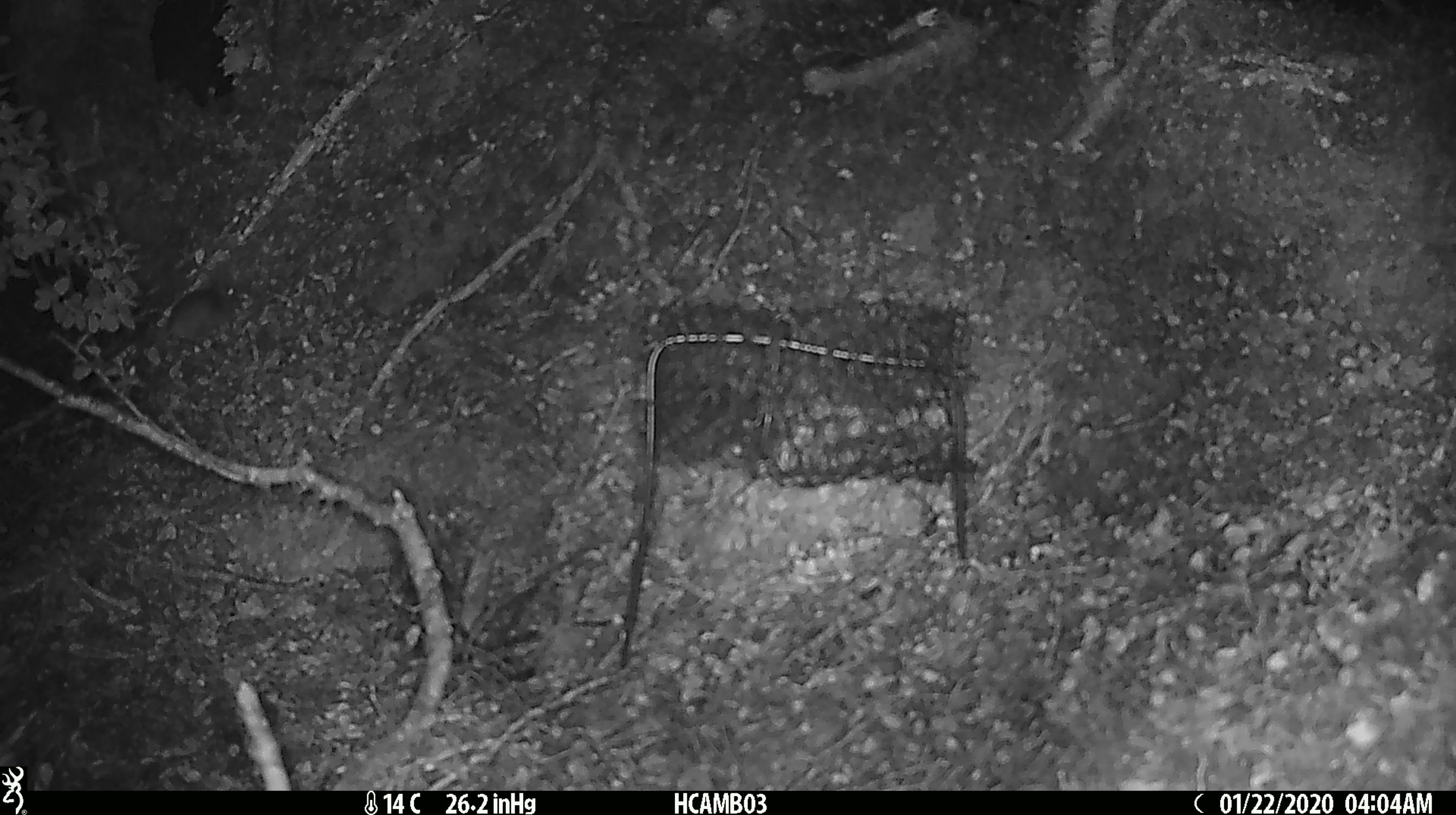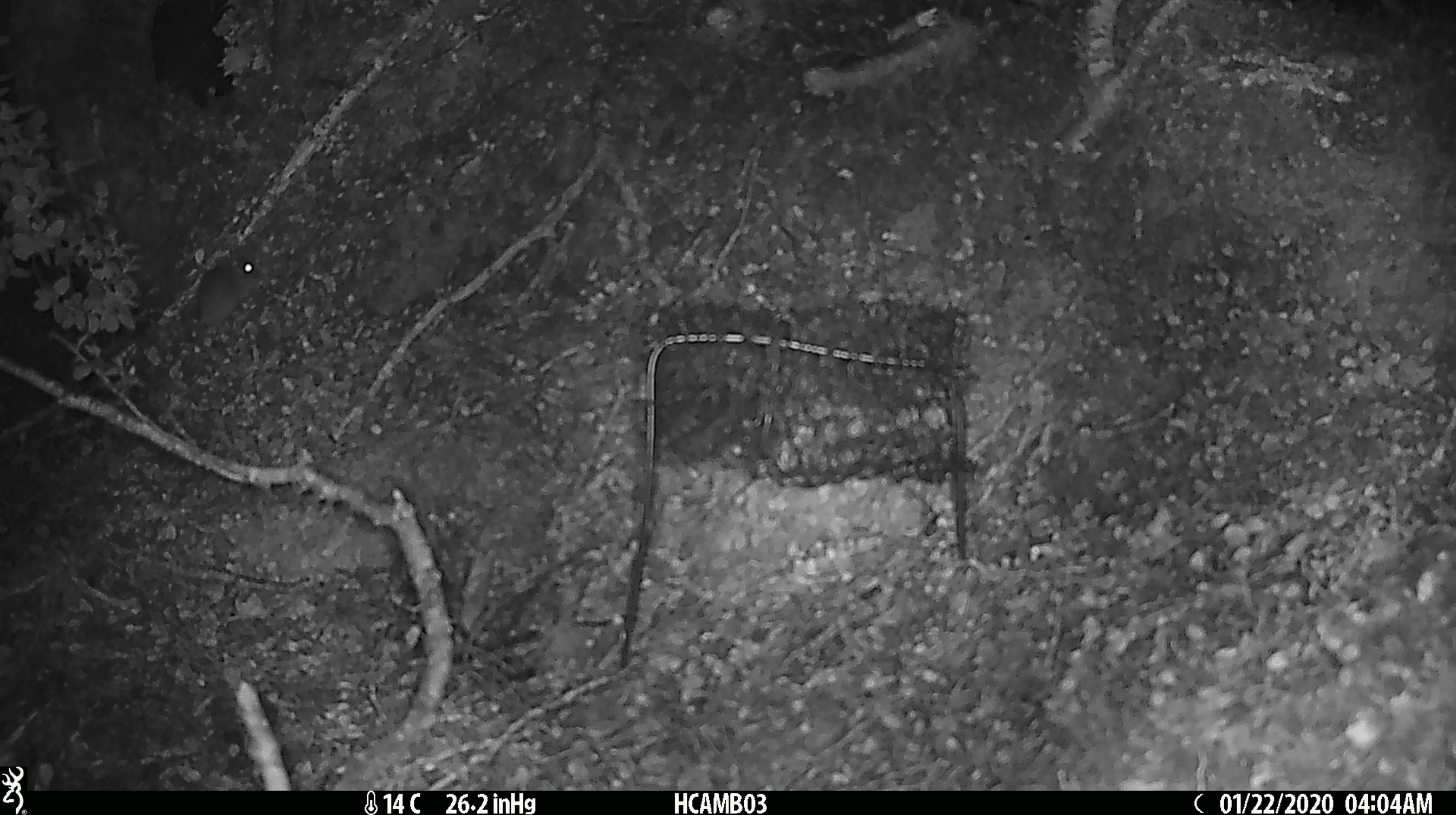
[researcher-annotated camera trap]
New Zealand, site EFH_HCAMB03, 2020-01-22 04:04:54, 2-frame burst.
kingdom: Animalia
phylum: Chordata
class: Mammalia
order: Rodentia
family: Muridae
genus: Mus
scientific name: Mus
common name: mouse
Mouse (Mus).